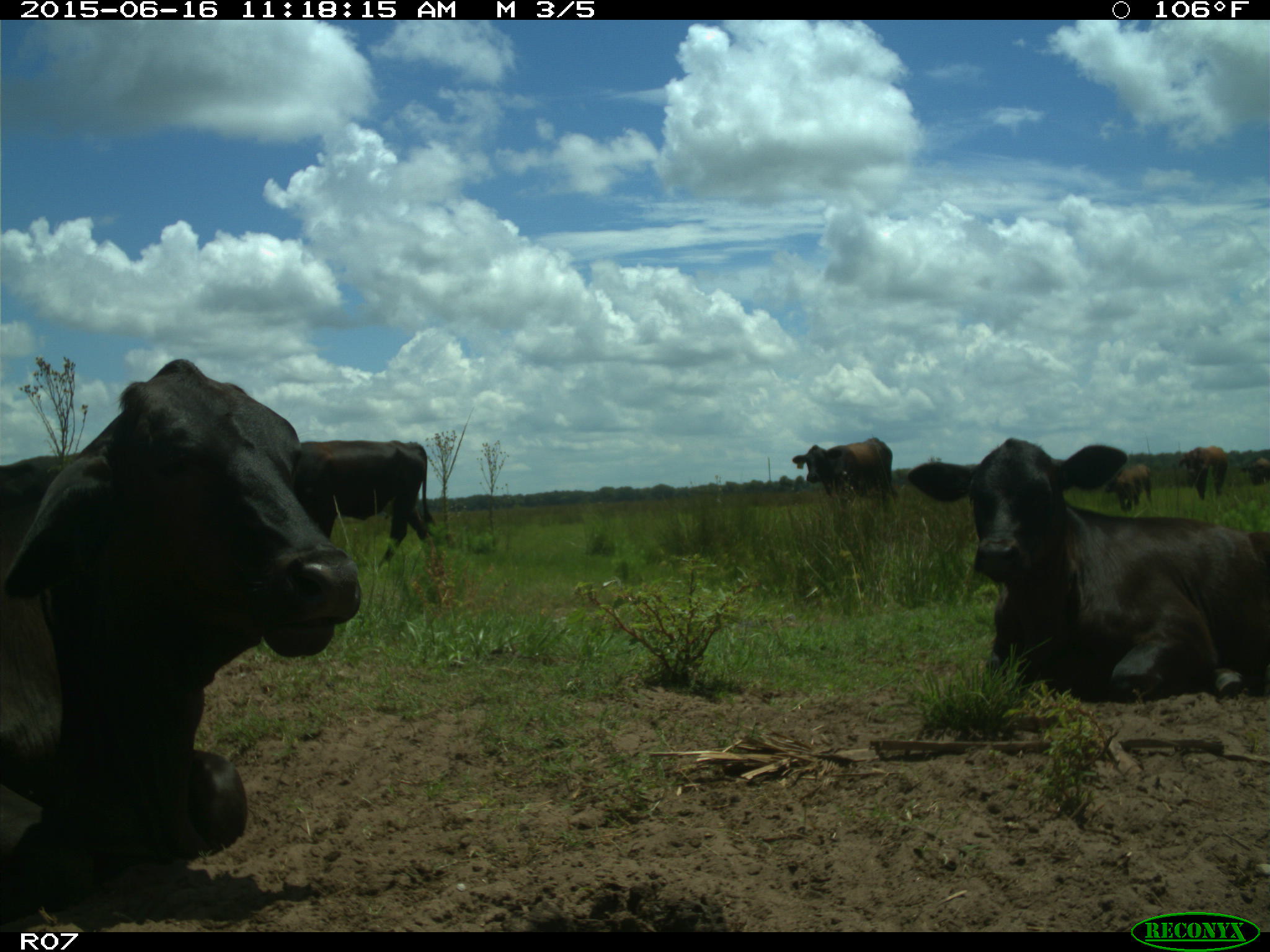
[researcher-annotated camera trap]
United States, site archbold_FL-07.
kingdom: Animalia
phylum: Chordata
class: Mammalia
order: Artiodactyla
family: Bovidae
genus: Bos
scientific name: Bos taurus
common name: domestic cow